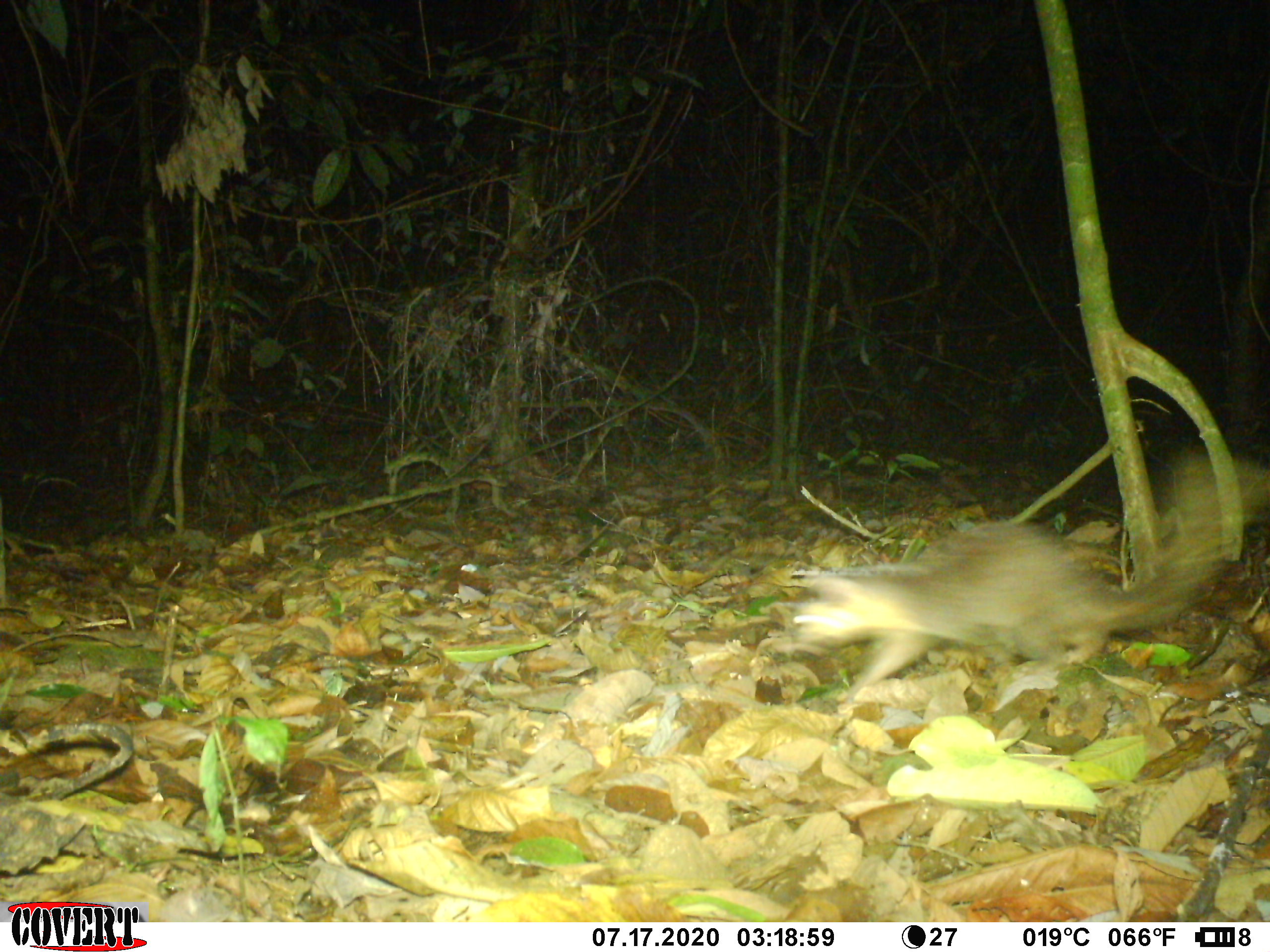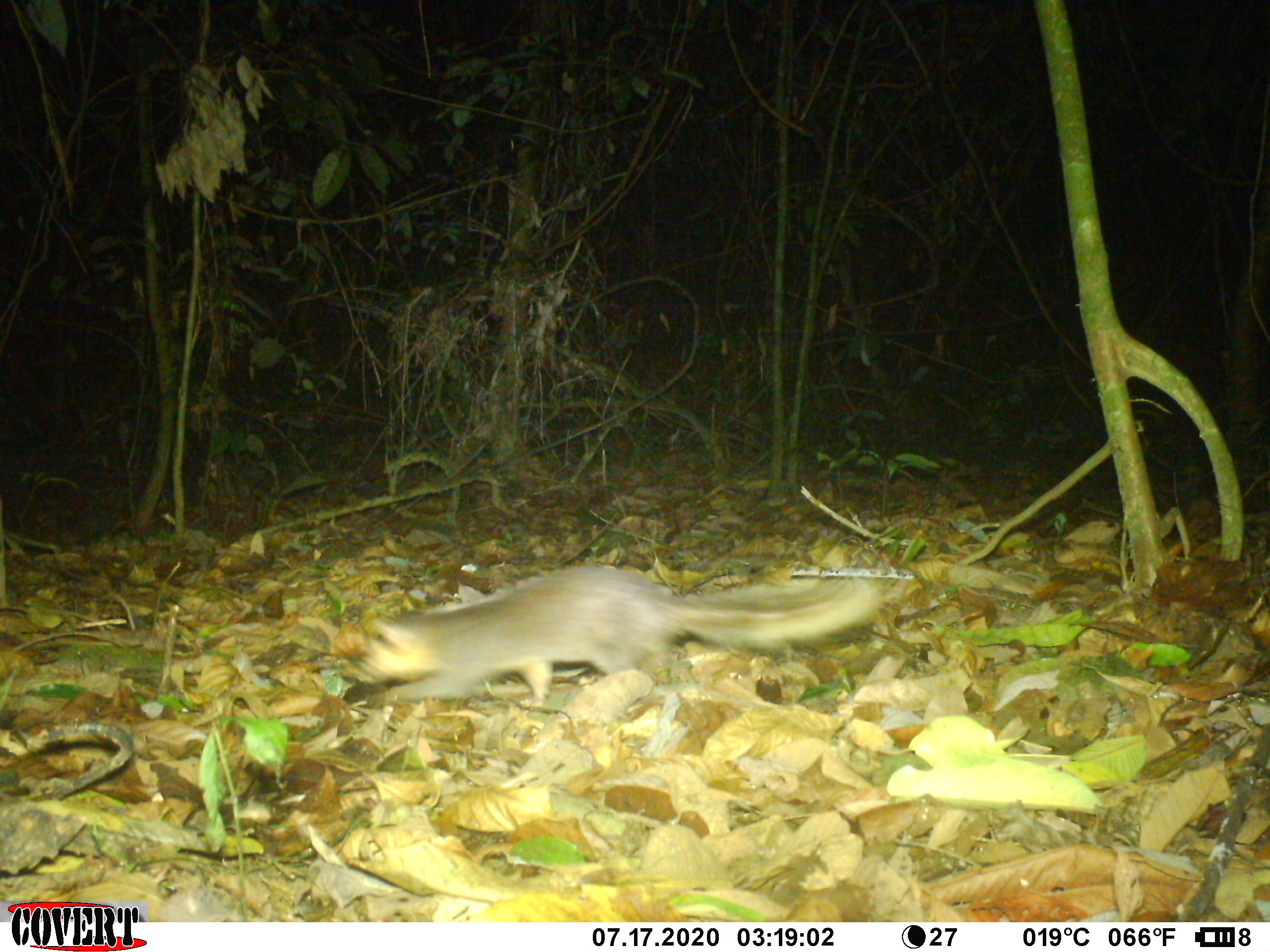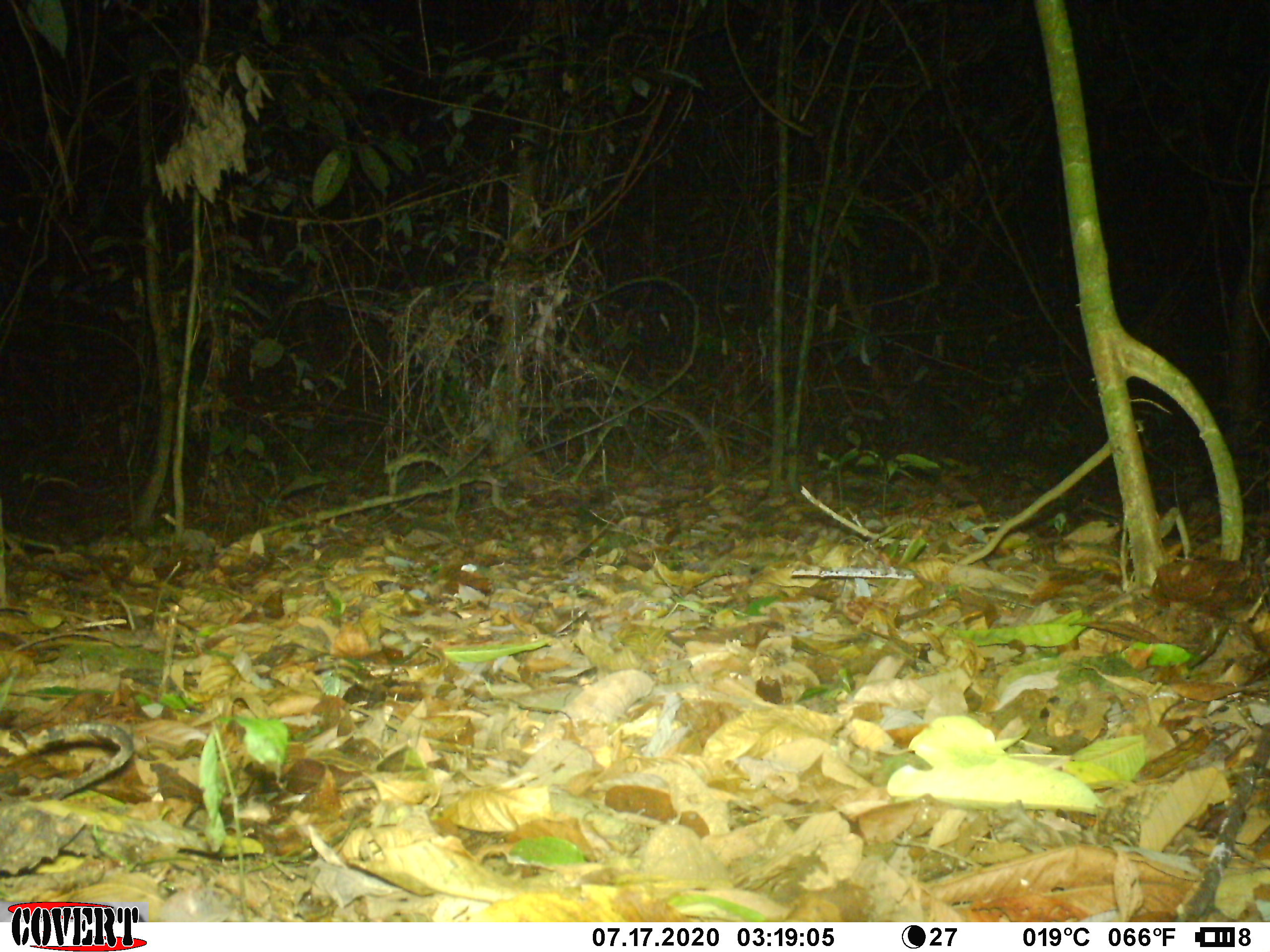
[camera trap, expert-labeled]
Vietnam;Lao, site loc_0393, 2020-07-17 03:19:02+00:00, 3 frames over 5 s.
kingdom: Animalia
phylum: Chordata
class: Mammalia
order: Carnivora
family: Mustelidae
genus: Melogale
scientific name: Melogale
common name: ferret badger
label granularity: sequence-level